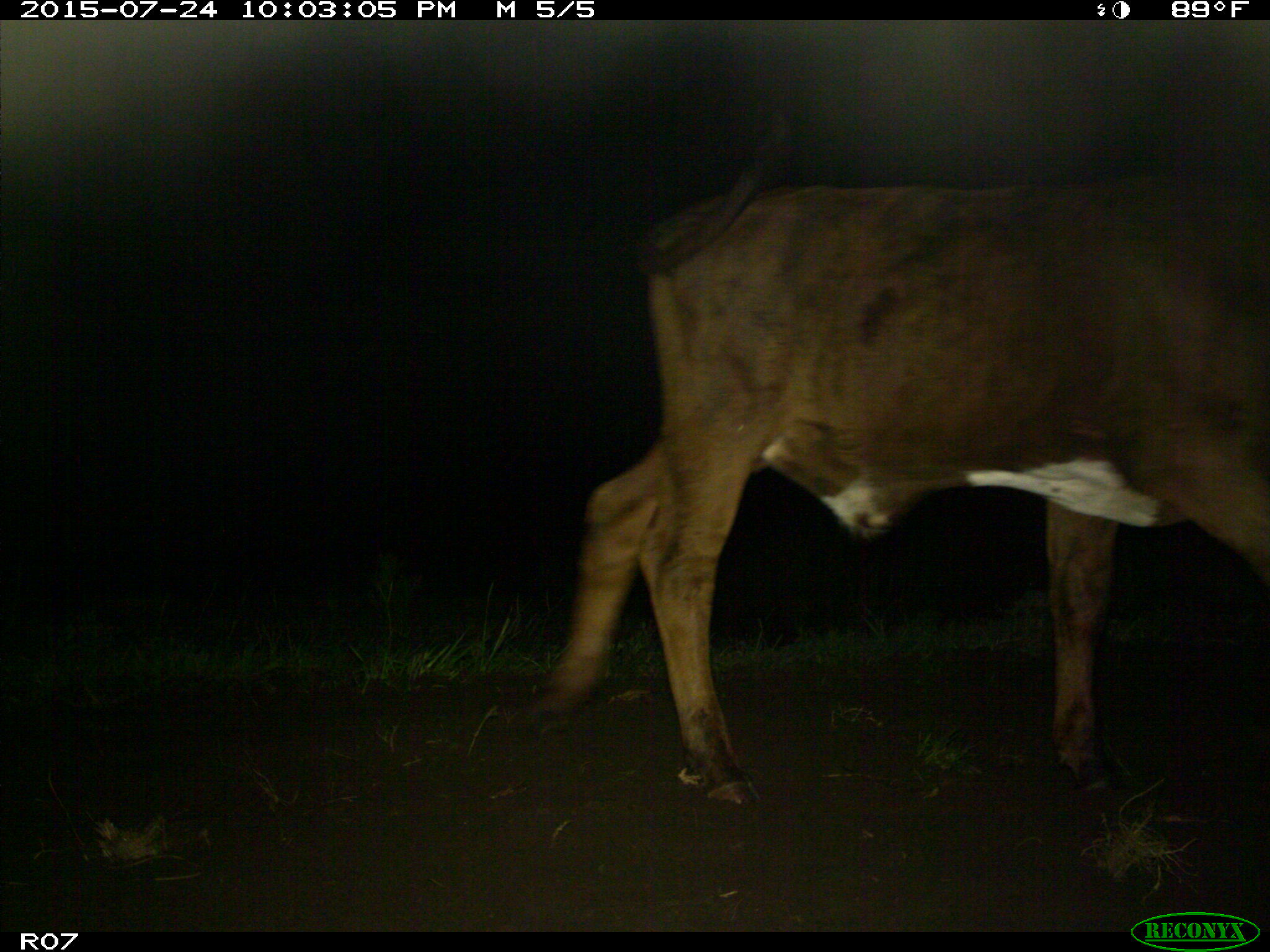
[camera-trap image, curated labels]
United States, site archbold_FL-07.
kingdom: Animalia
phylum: Chordata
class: Mammalia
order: Artiodactyla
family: Bovidae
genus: Bos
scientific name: Bos taurus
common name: domestic cow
Bos taurus (domestic cow).